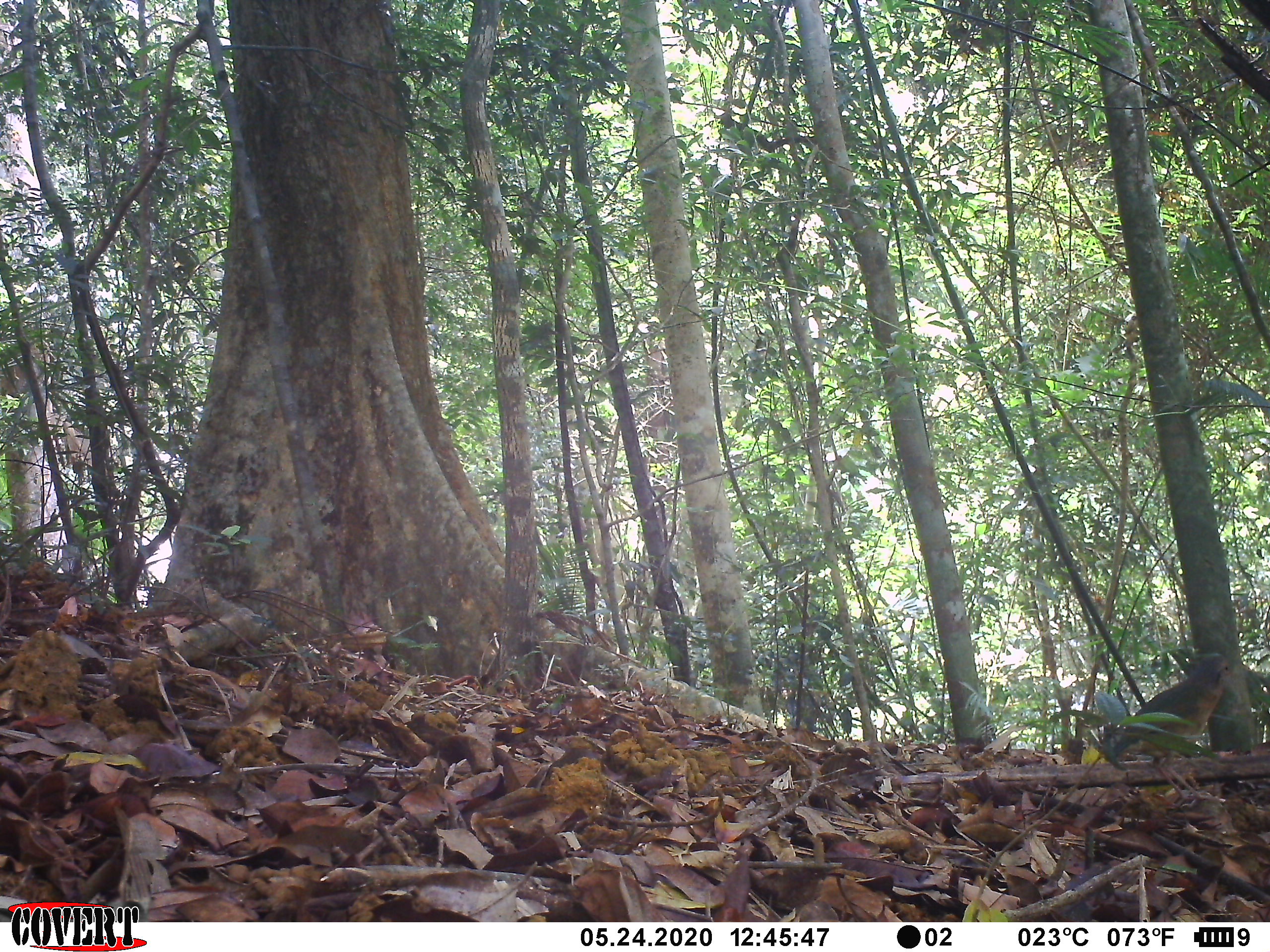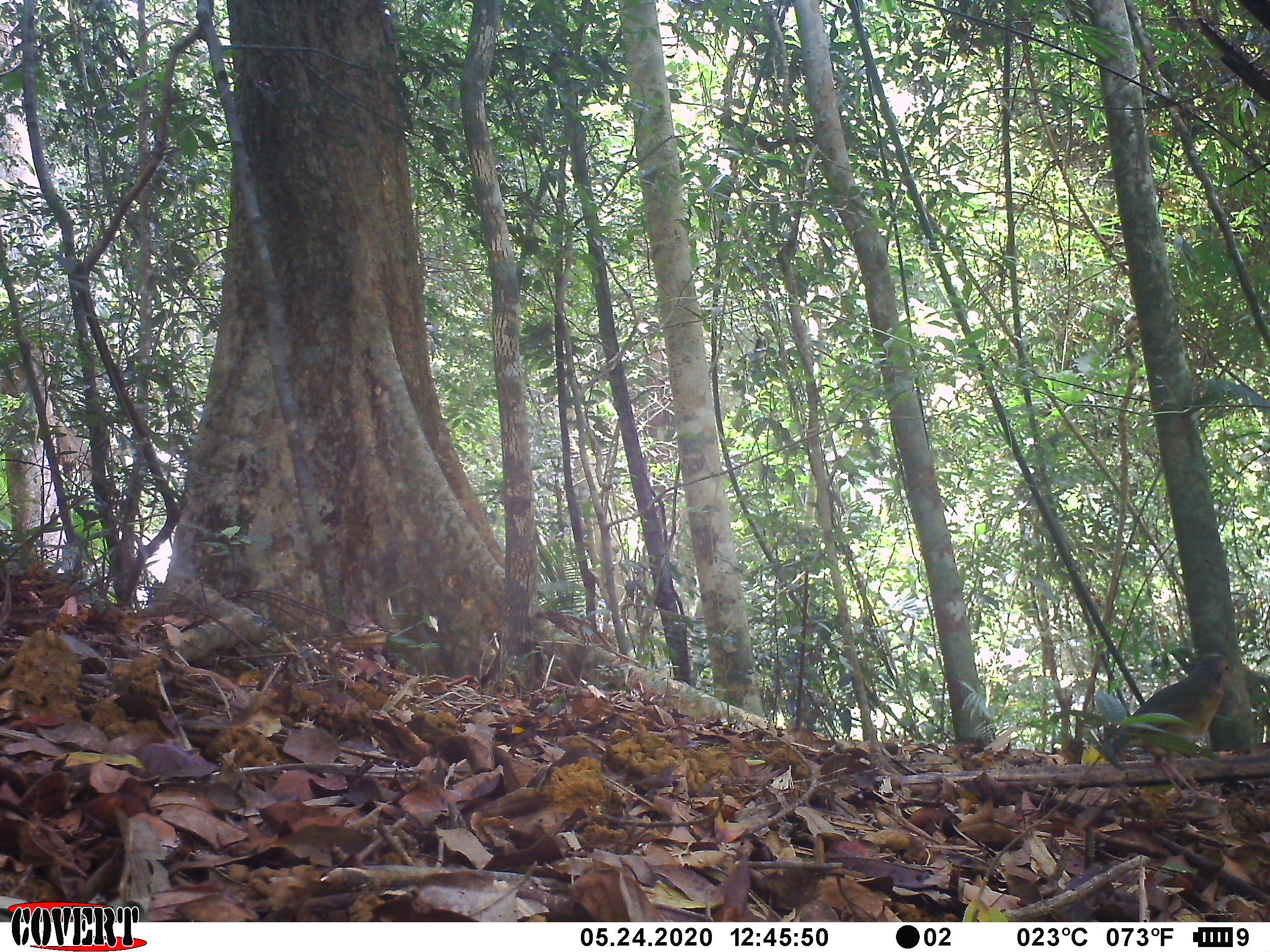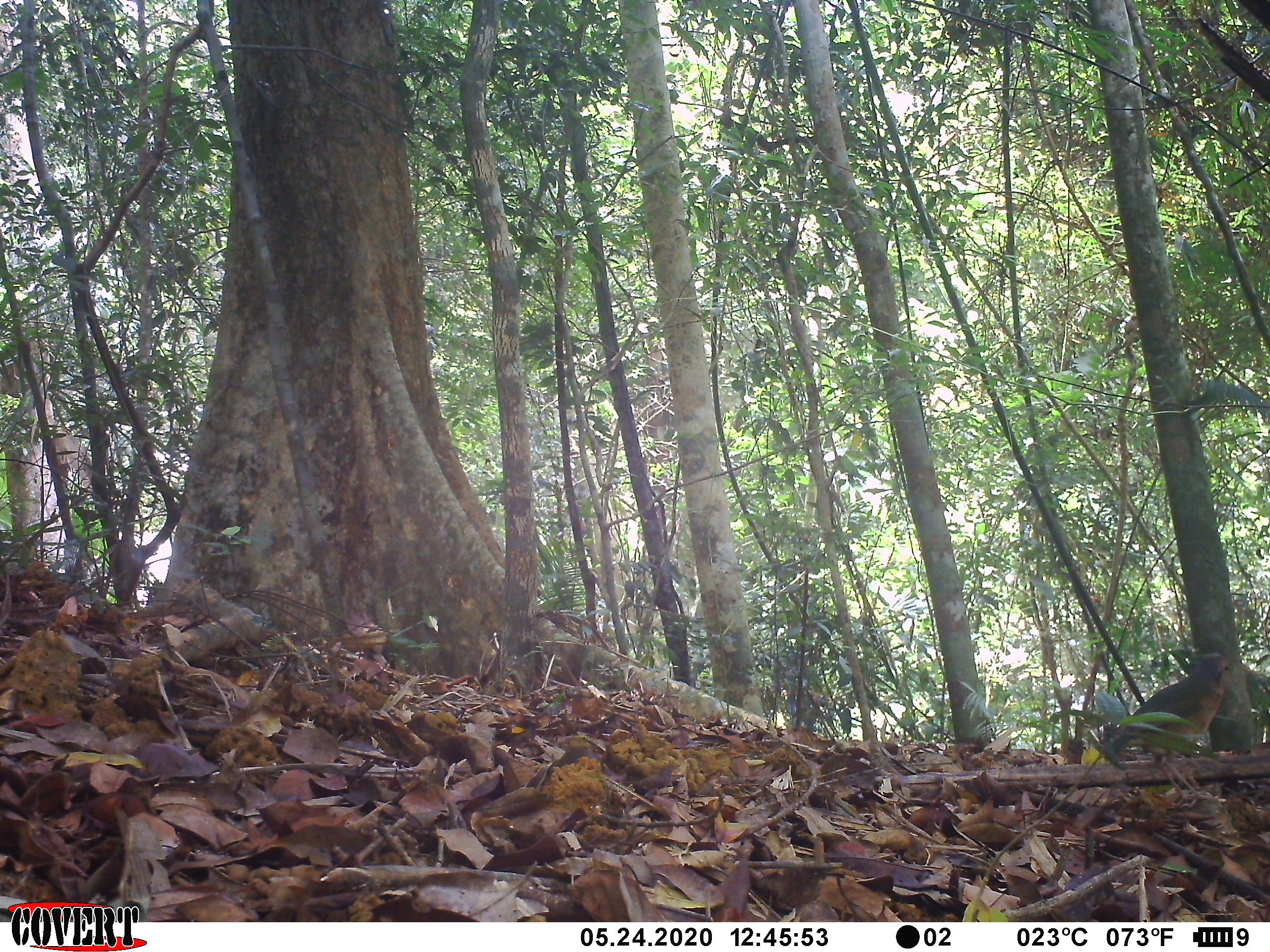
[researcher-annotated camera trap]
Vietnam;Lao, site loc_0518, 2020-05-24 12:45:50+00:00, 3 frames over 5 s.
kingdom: Animalia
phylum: Chordata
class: Aves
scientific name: Aves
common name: bird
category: unidentified bird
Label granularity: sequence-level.